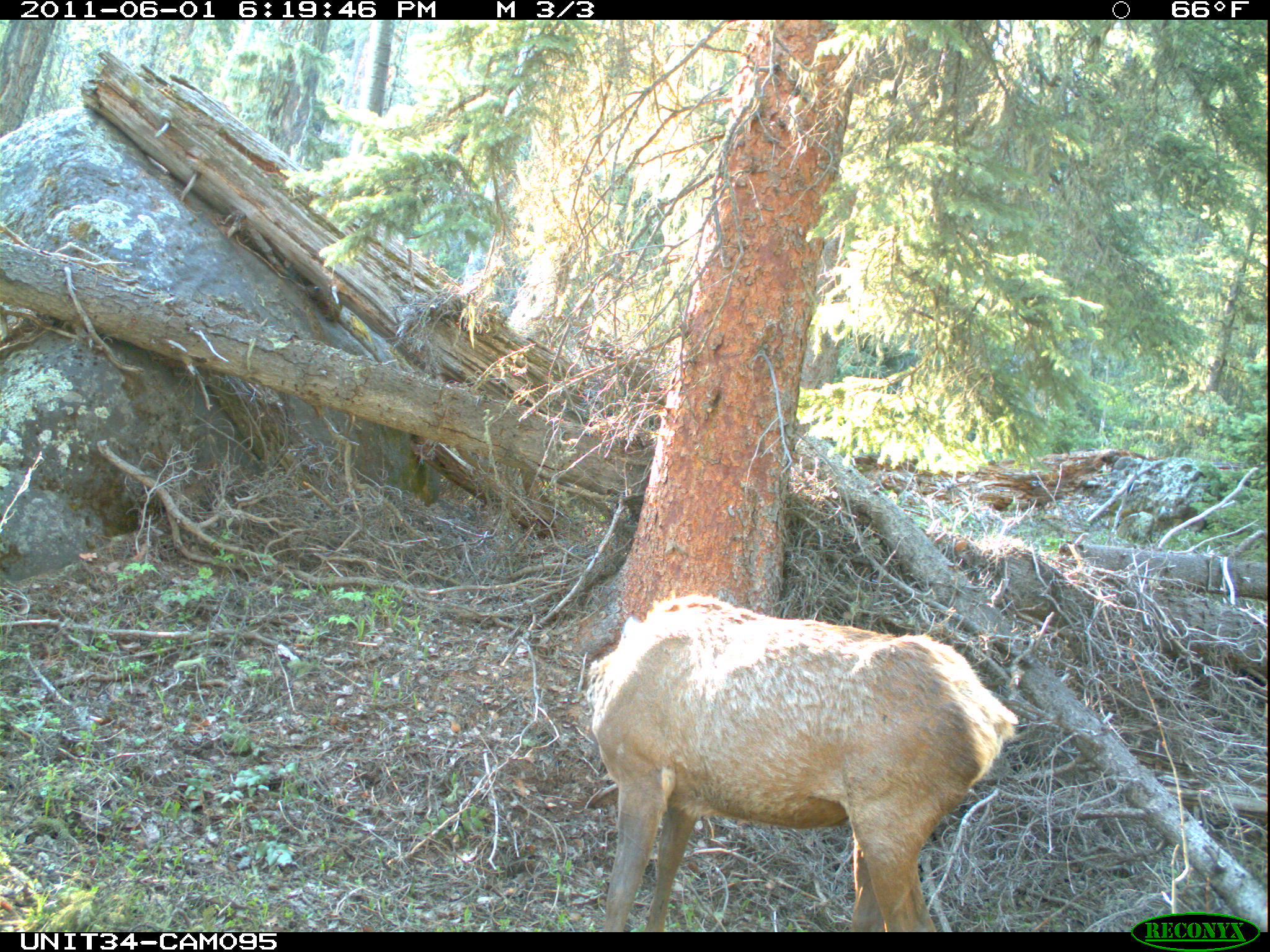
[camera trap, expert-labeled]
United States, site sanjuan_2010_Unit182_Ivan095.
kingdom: Animalia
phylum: Chordata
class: Mammalia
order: Artiodactyla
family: Cervidae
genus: Cervus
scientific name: Cervus elaphus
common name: red deer